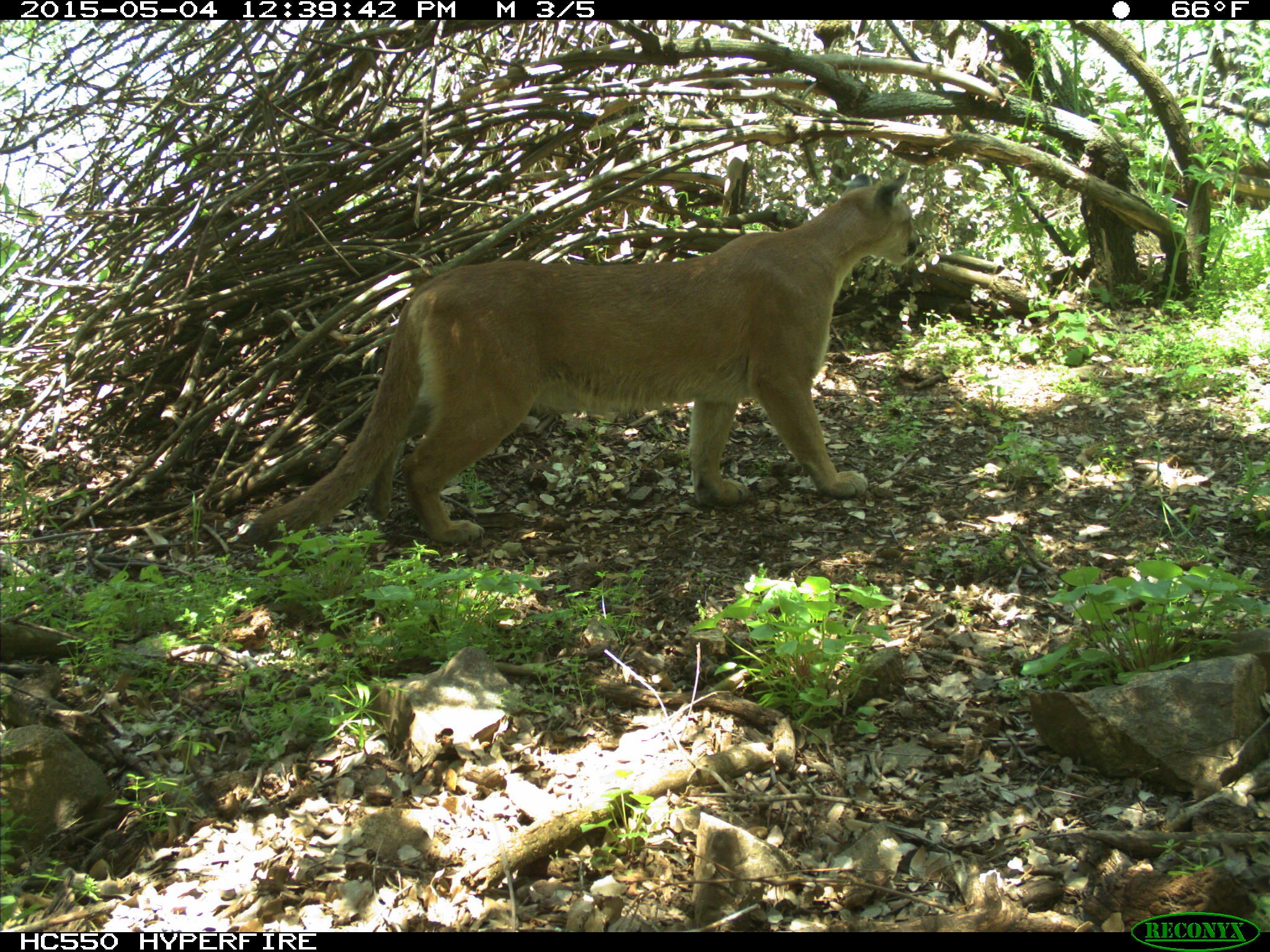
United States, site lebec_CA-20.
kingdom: Animalia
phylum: Chordata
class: Mammalia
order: Carnivora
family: Felidae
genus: Puma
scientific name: Puma concolor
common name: mountain lion